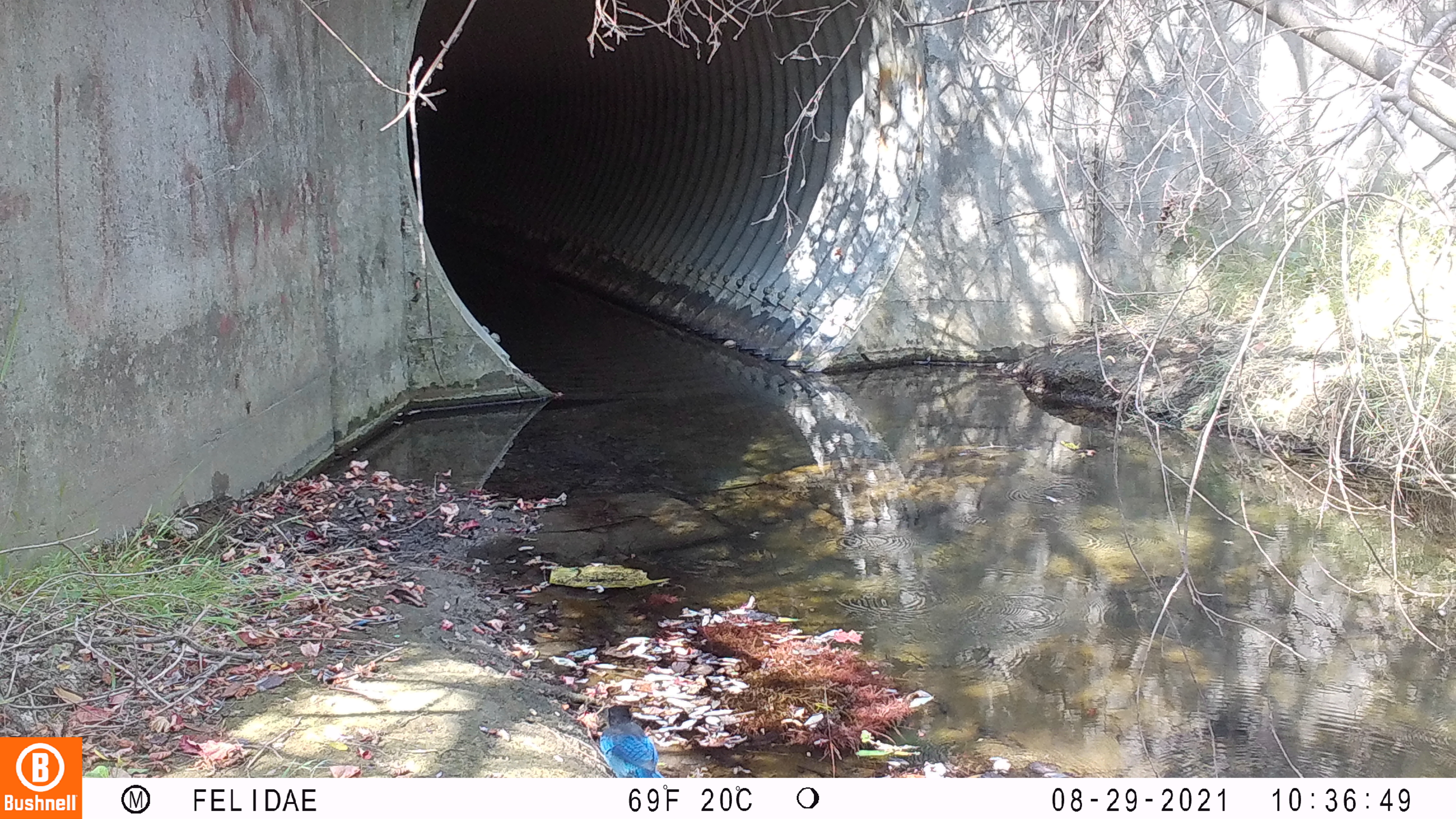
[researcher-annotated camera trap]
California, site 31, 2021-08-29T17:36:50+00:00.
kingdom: Animalia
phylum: Chordata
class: Aves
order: Passeriformes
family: Corvidae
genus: Cyanocitta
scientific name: Cyanocitta stelleri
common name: steller's jay